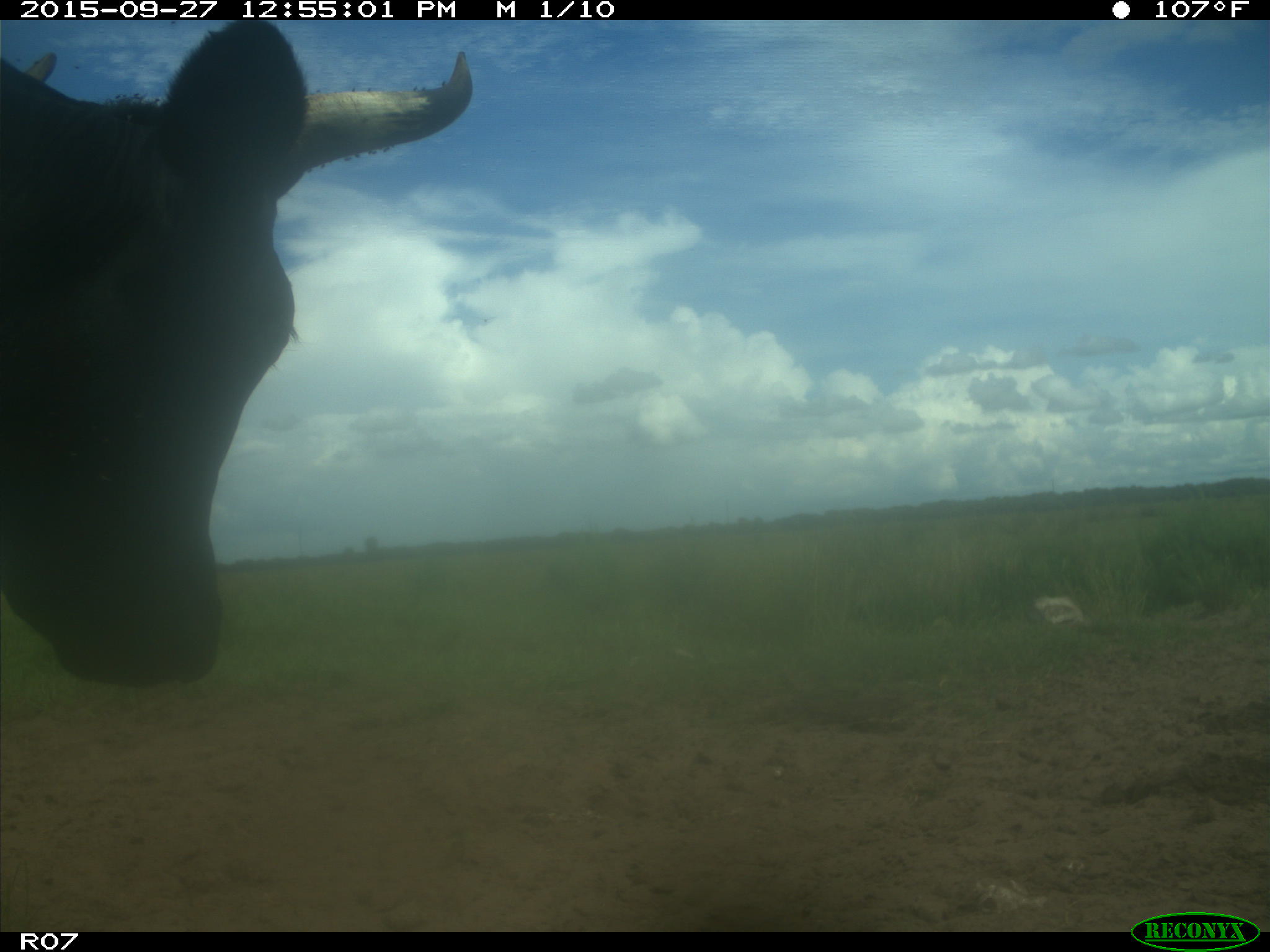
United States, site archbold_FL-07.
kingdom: Animalia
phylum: Chordata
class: Mammalia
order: Artiodactyla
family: Bovidae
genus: Bos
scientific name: Bos taurus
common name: domestic cow